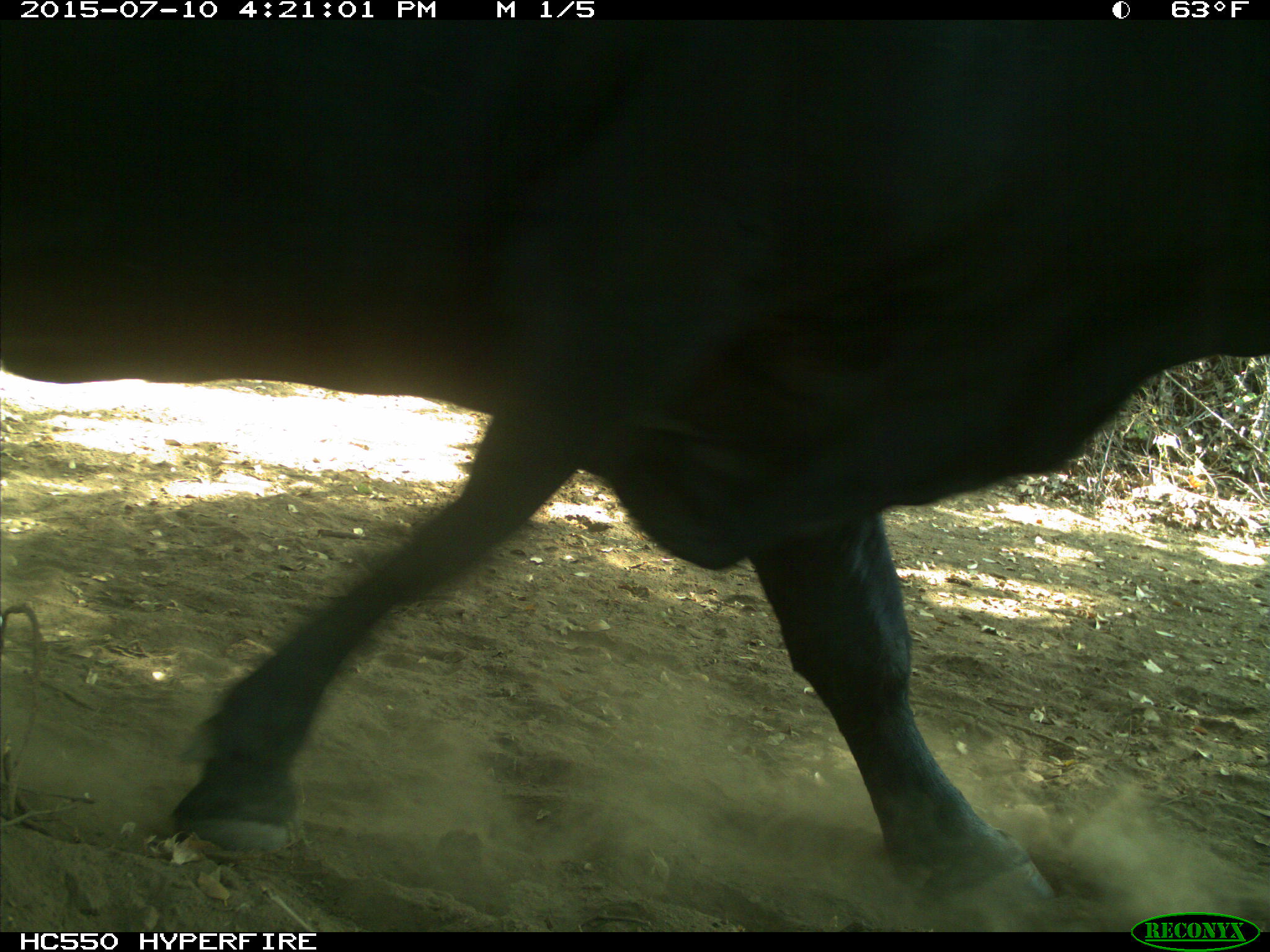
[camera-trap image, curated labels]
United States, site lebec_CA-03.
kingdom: Animalia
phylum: Chordata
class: Mammalia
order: Artiodactyla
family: Bovidae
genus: Bos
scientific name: Bos taurus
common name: domestic cow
Bos taurus (domestic cow).